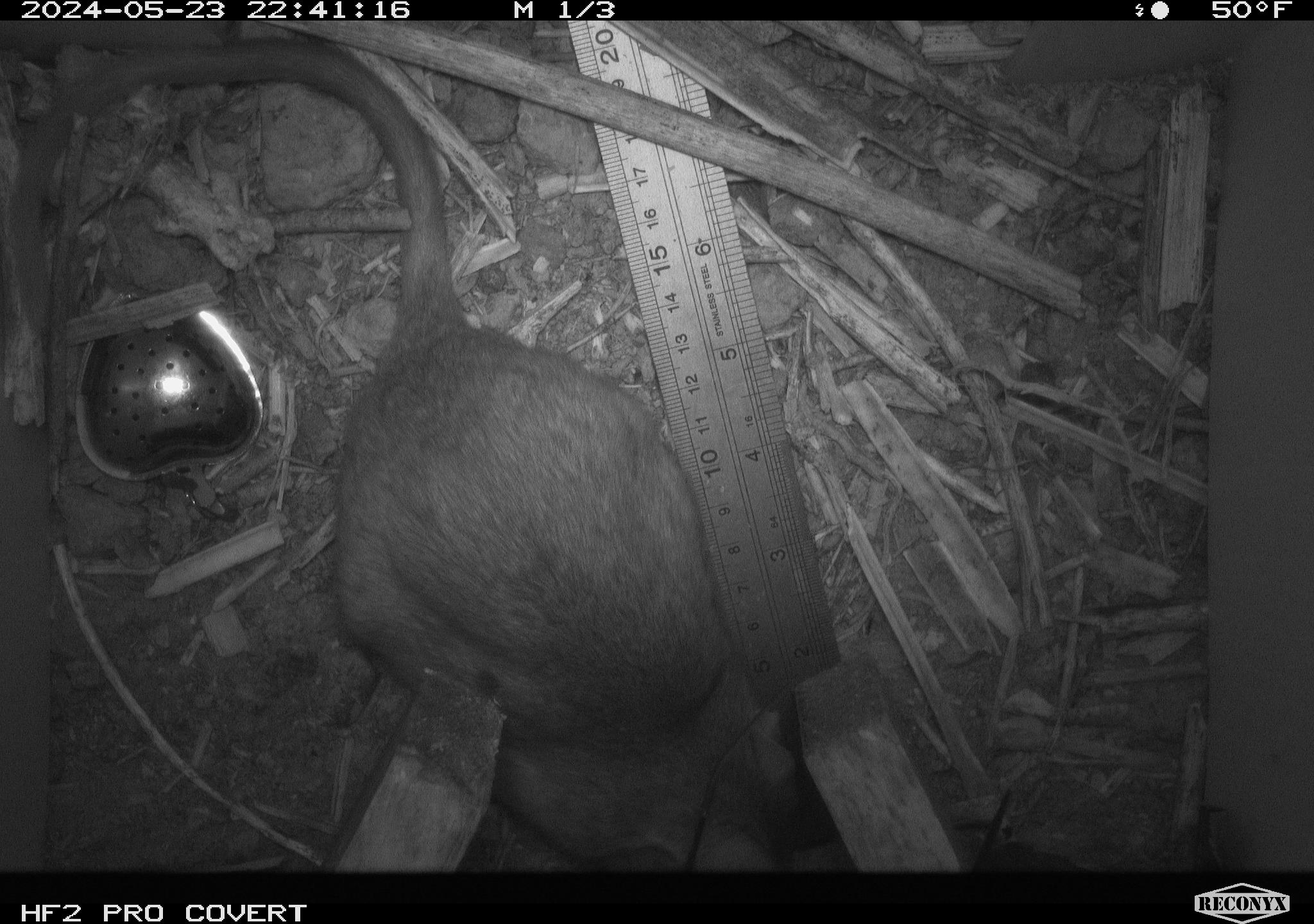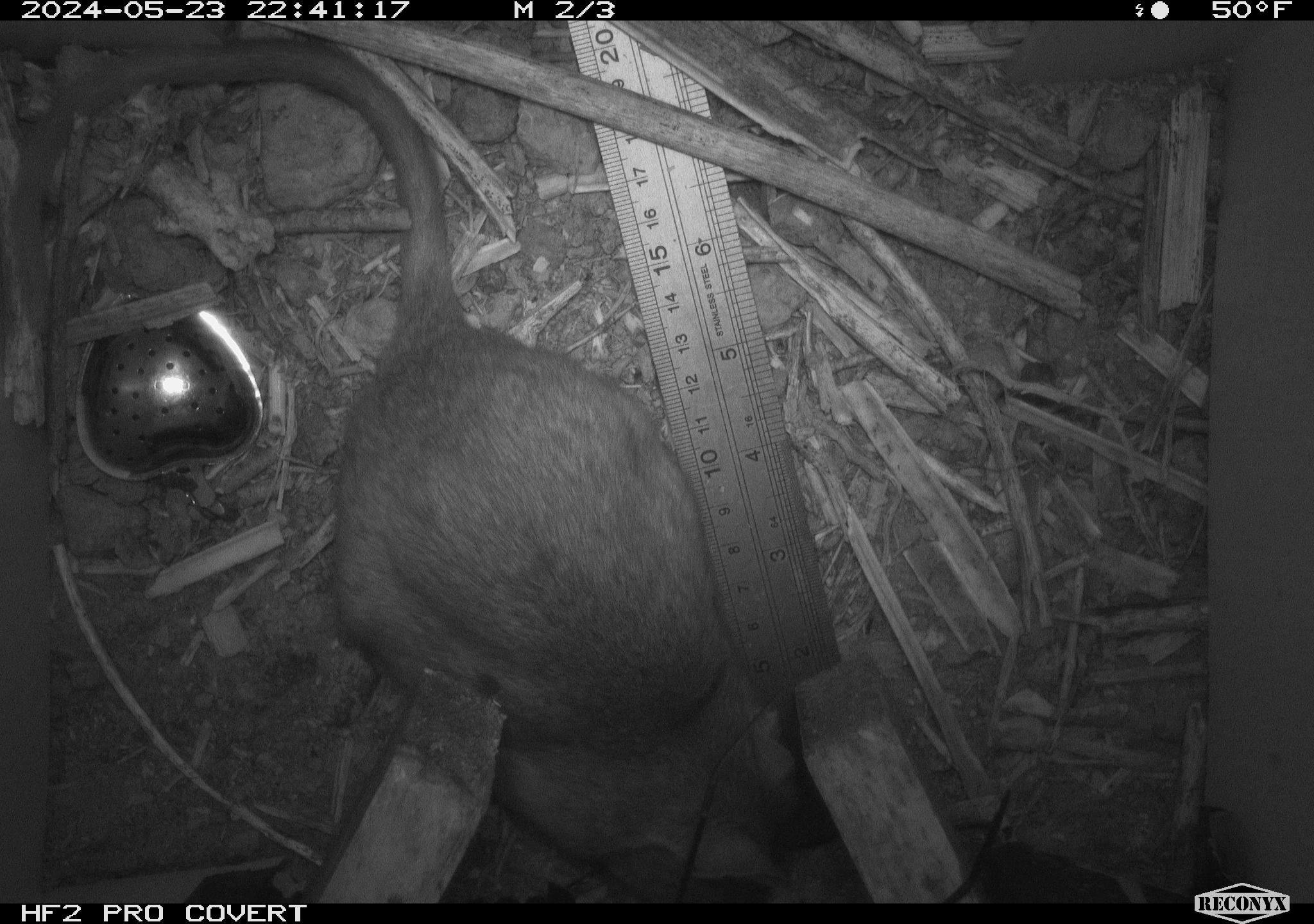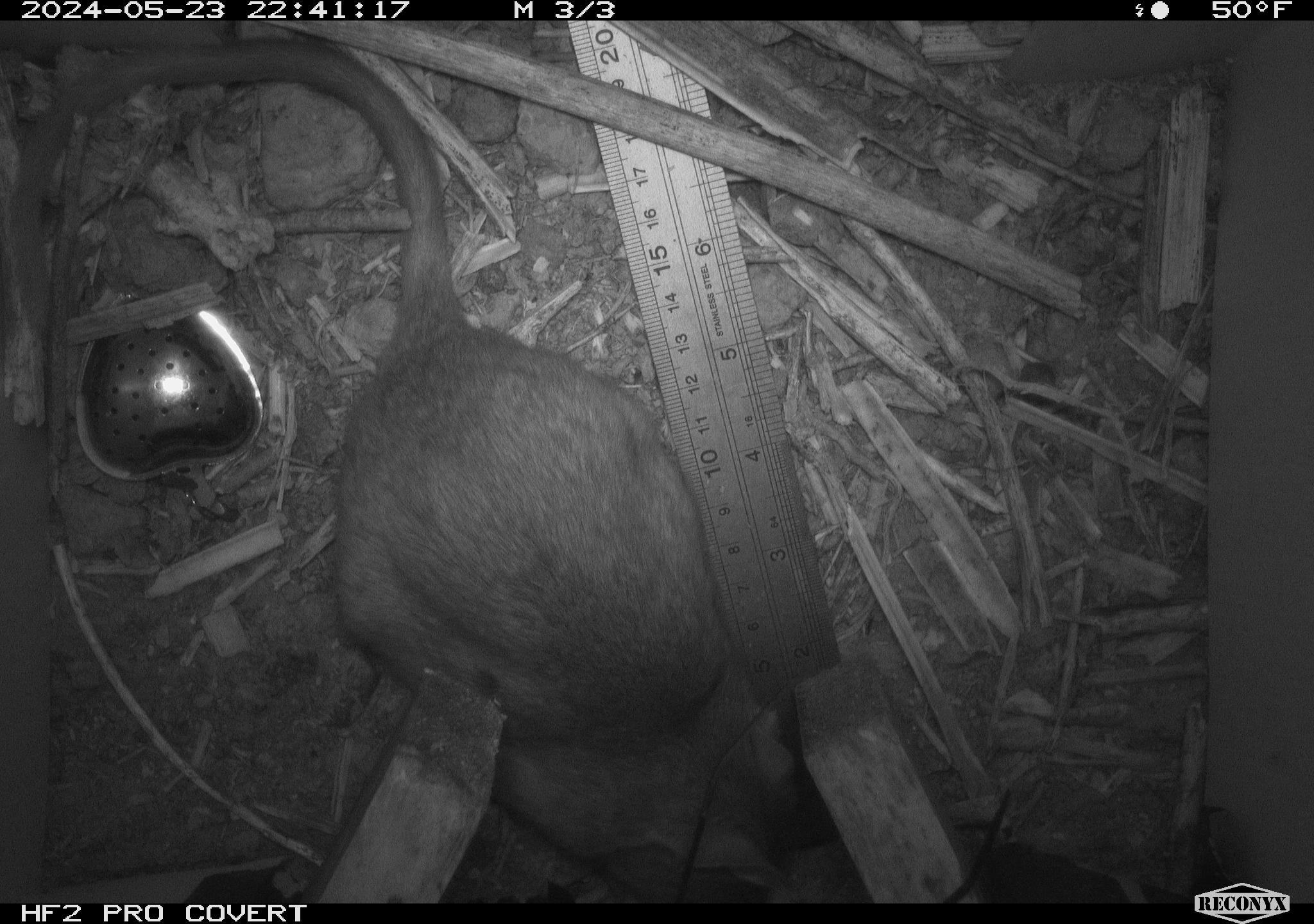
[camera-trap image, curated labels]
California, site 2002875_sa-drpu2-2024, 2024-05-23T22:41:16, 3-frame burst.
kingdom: Animalia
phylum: Chordata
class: Mammalia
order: Rodentia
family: Cricetidae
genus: Neotoma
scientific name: Neotoma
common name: pack rat or woodrat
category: neotoma species